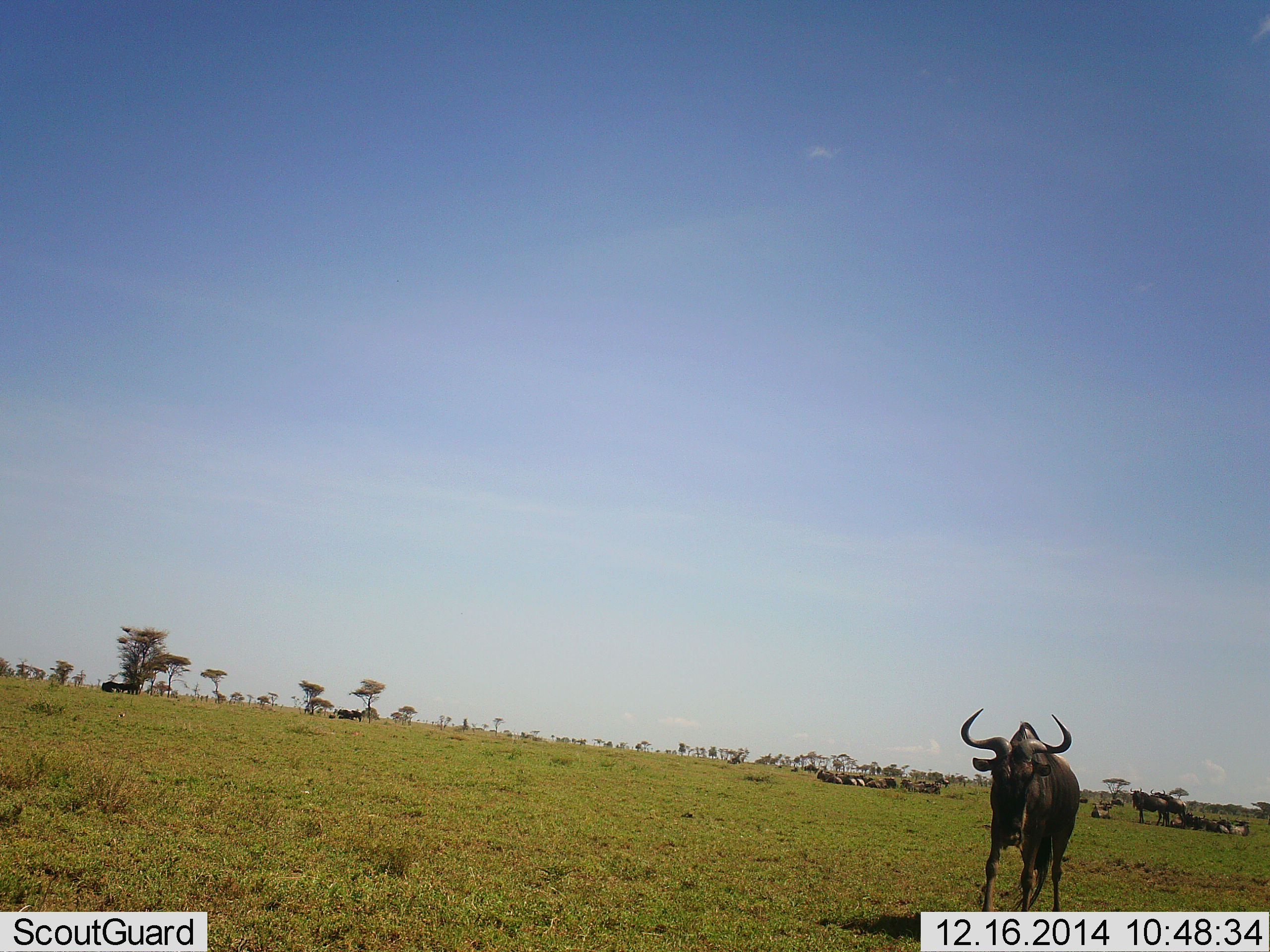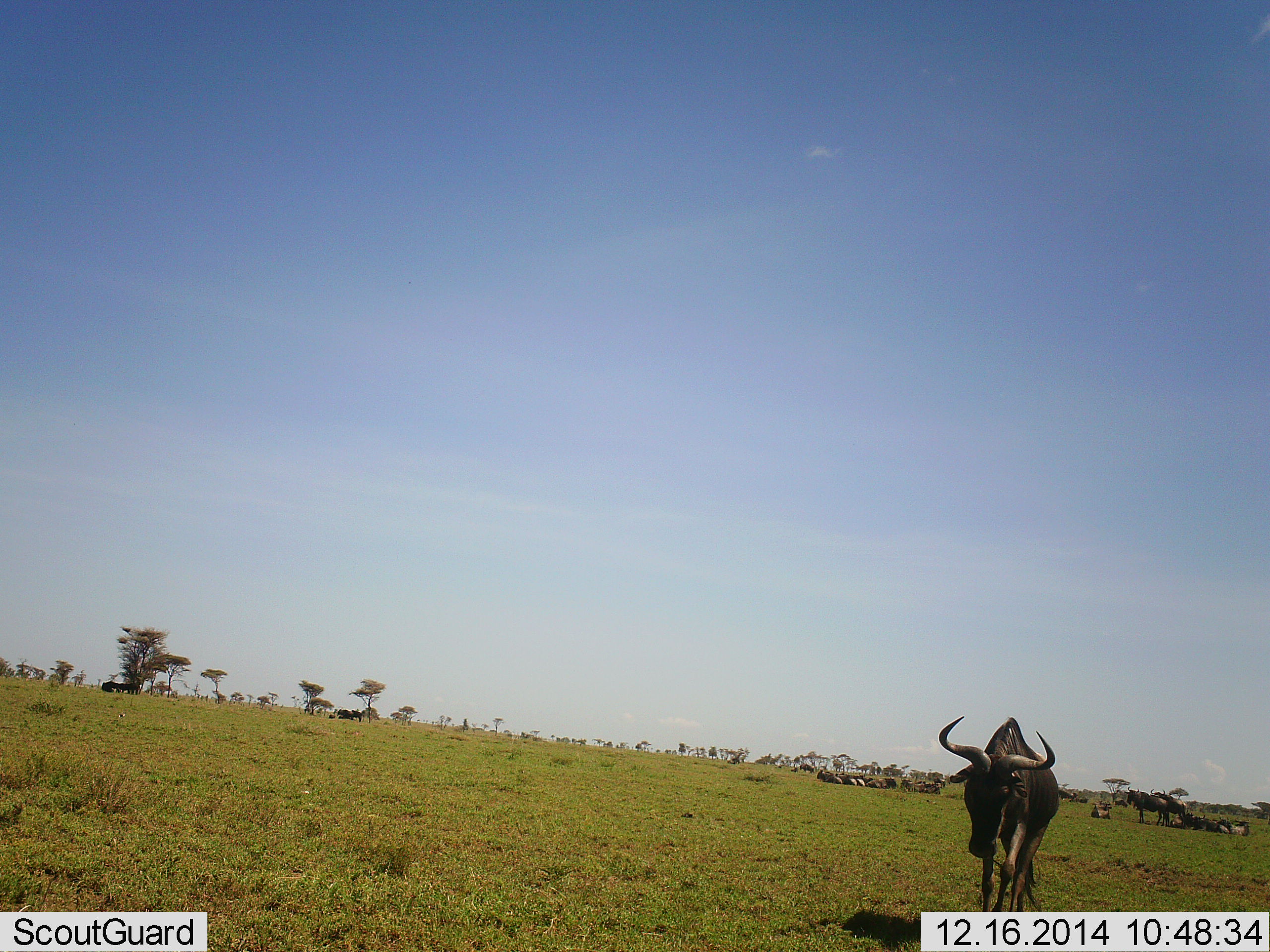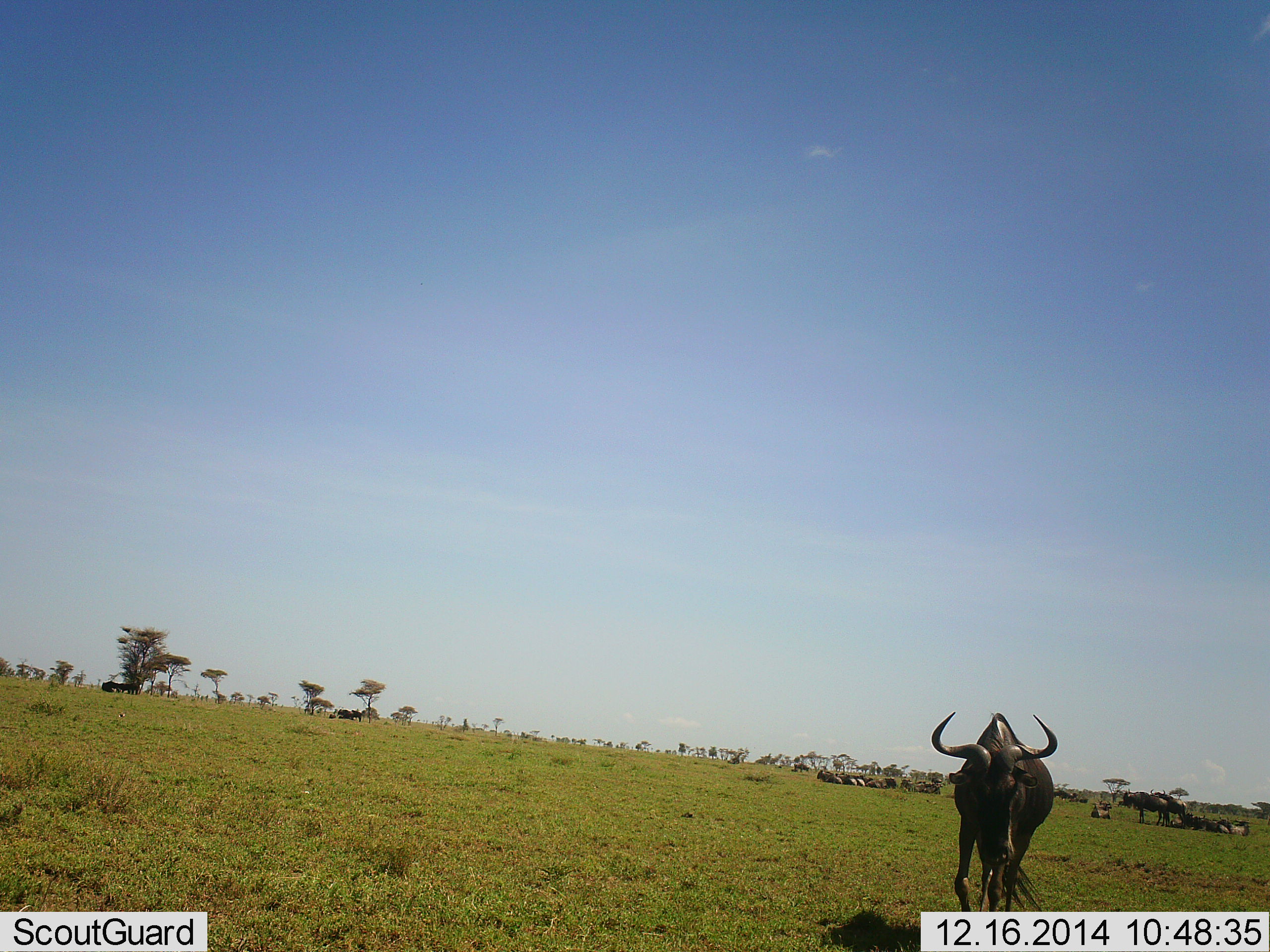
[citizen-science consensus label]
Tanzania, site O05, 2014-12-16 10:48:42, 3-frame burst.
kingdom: Animalia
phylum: Chordata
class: Mammalia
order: Artiodactyla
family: Bovidae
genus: Connochaetes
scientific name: Connochaetes taurinus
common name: blue wildebeest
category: wildebeest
Wildebeest (blue wildebeest) (Connochaetes taurinus), count 11-50. Behavior (volunteer vote fractions): standing 50%, resting 70%, moving 80%, interacting 0%. Young present (vote fraction): 0%. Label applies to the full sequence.